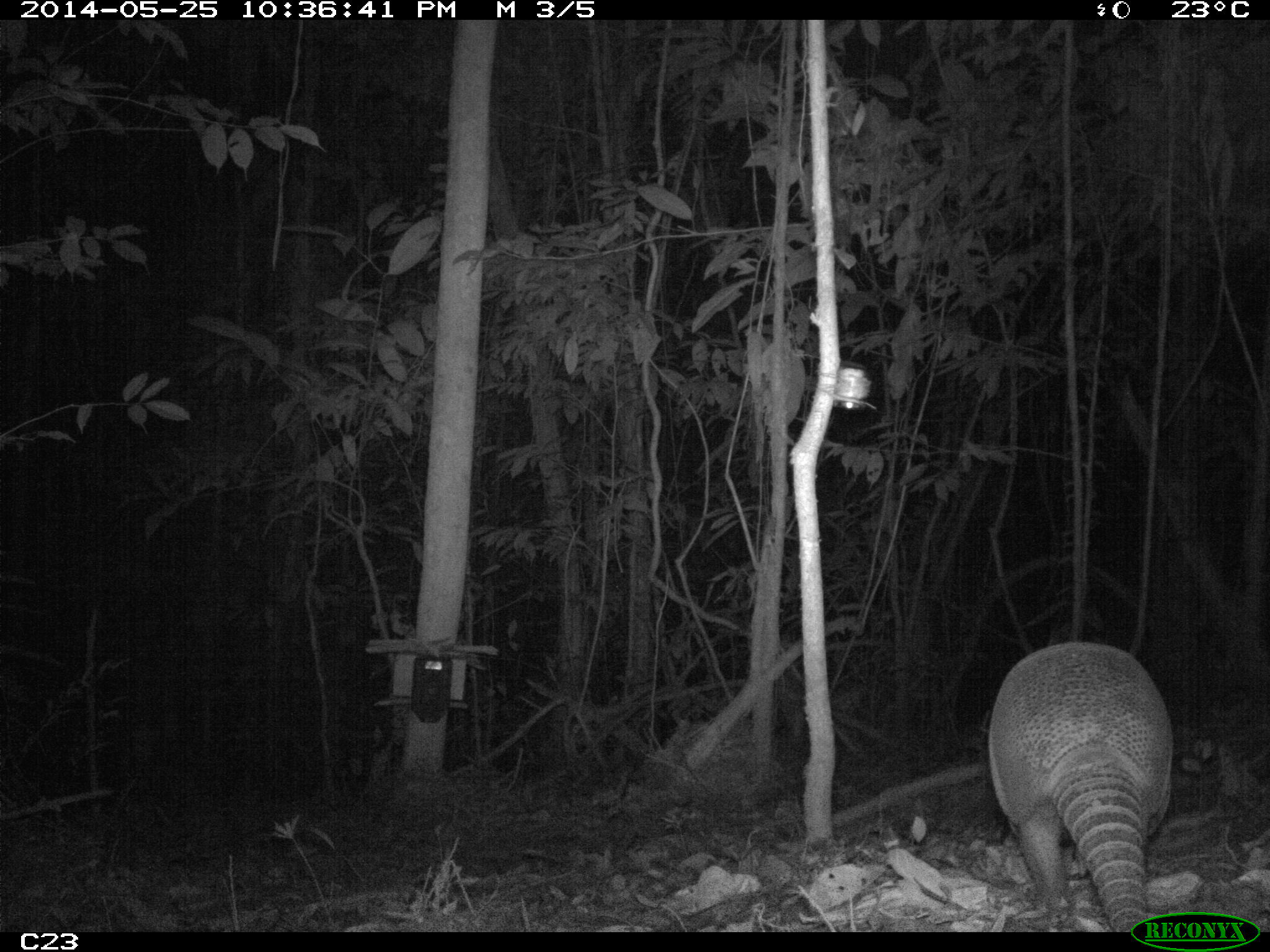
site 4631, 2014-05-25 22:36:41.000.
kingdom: Animalia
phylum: Chordata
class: Mammalia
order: Cingulata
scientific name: Cingulata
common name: armadillo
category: unknown armadillo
Unknown armadillo (armadillo) (Cingulata), count 1, age adult, sex male.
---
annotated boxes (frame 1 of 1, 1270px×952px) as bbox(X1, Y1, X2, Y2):
unknown armadillo: bbox(986, 640, 1174, 932)